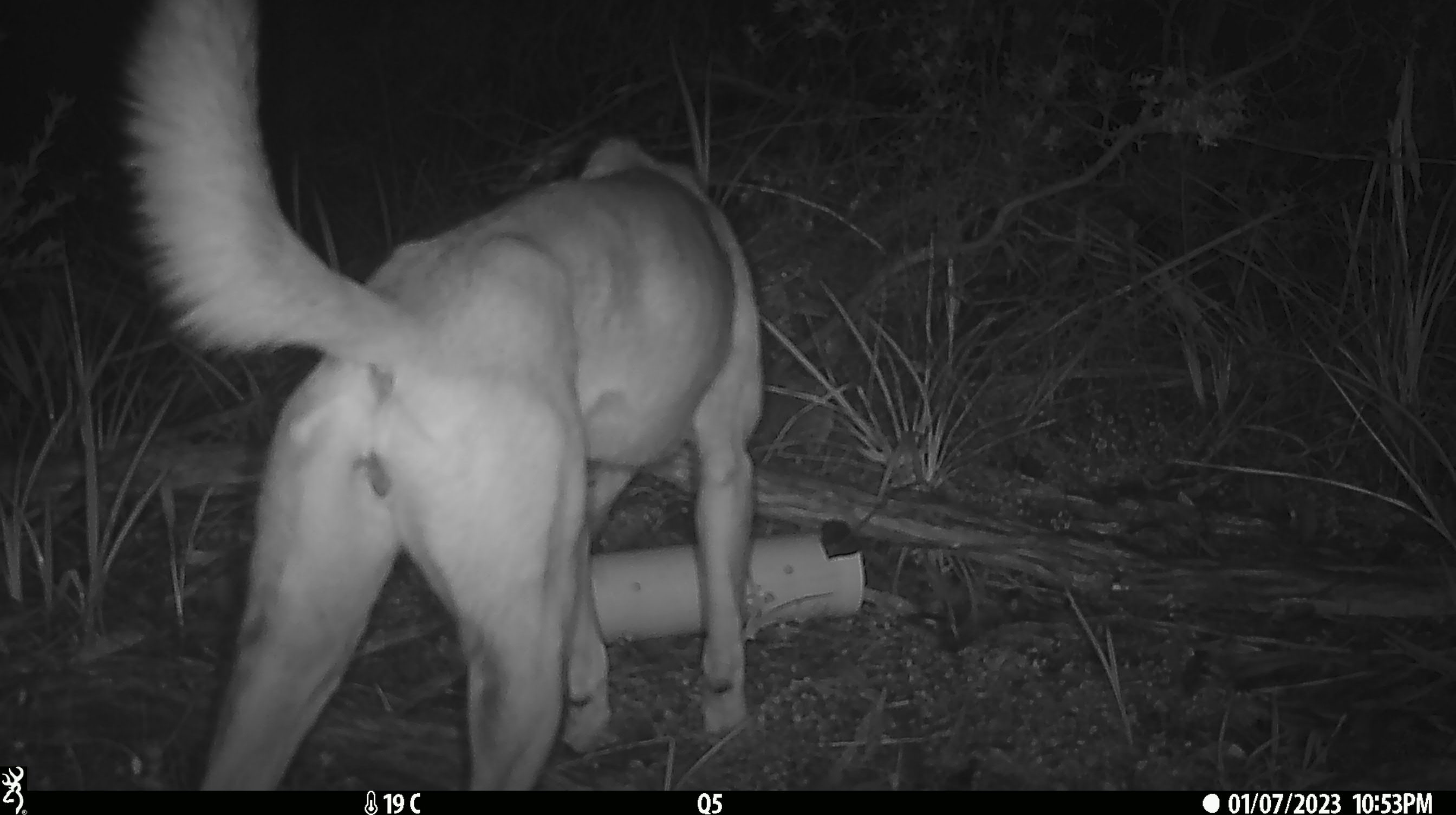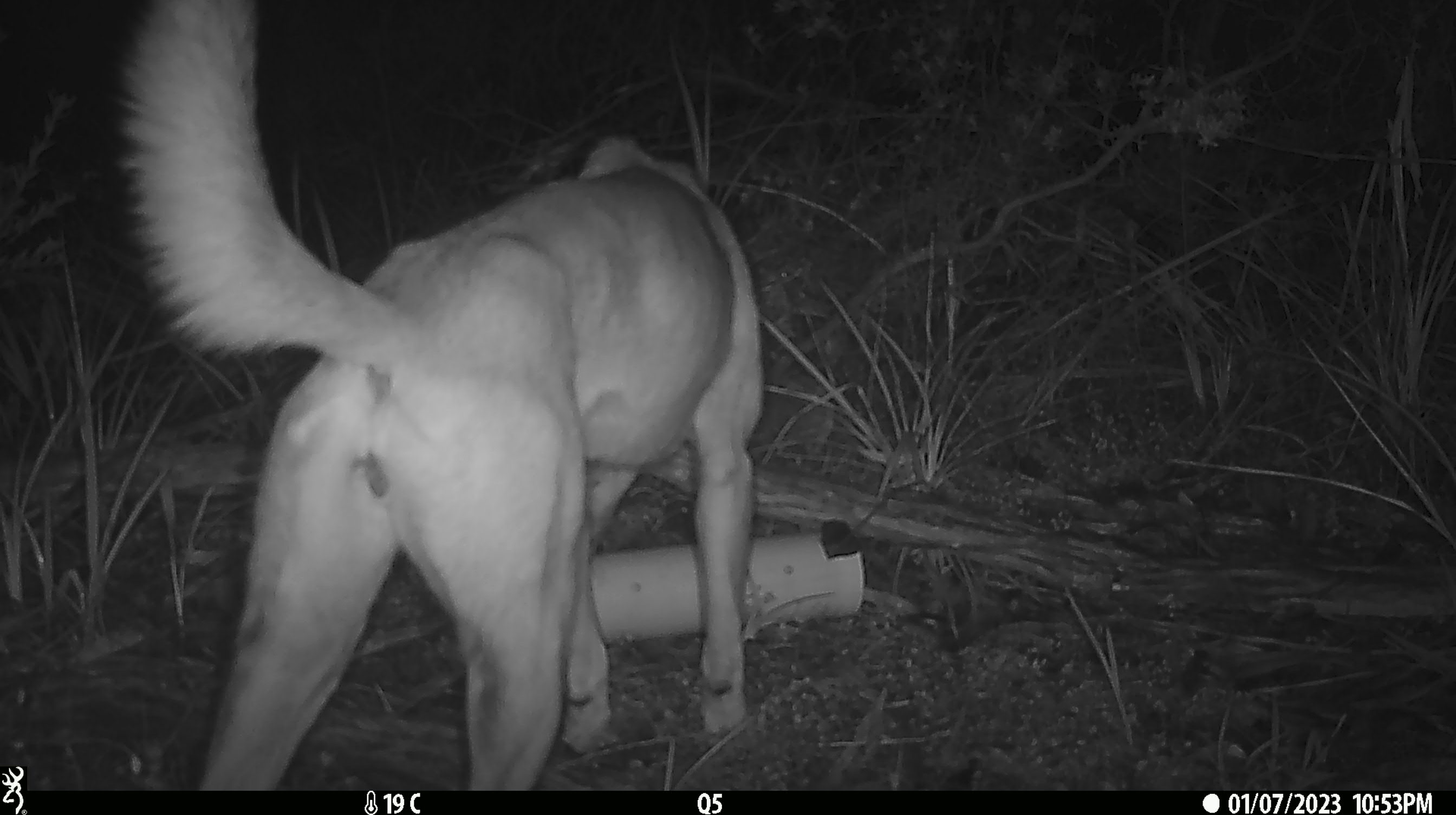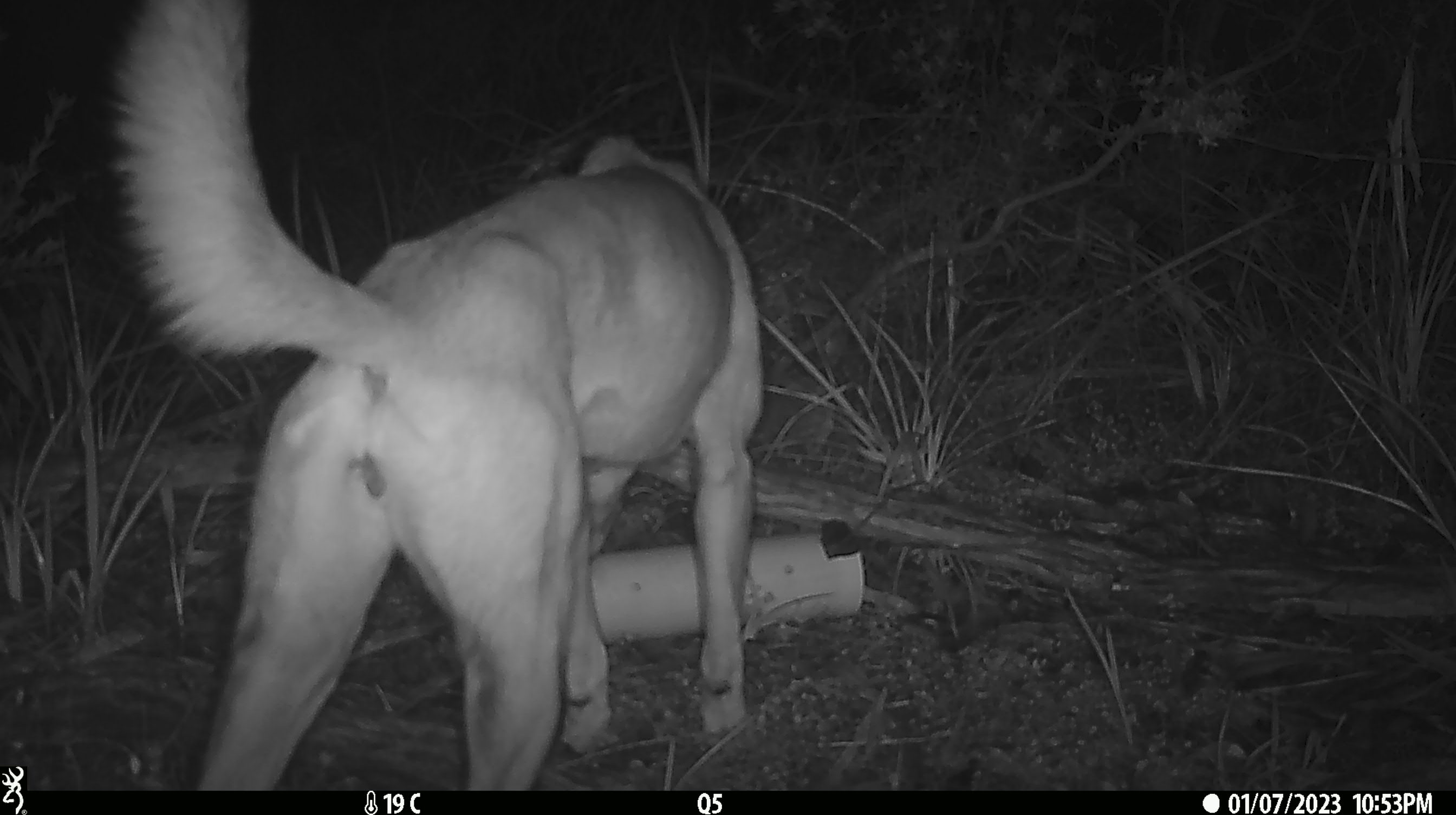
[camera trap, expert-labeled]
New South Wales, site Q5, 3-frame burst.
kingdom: Animalia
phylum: Chordata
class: Mammalia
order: Carnivora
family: Canidae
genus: Canis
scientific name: Canis familiaris dingo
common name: dingo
Dingo (Canis familiaris dingo).